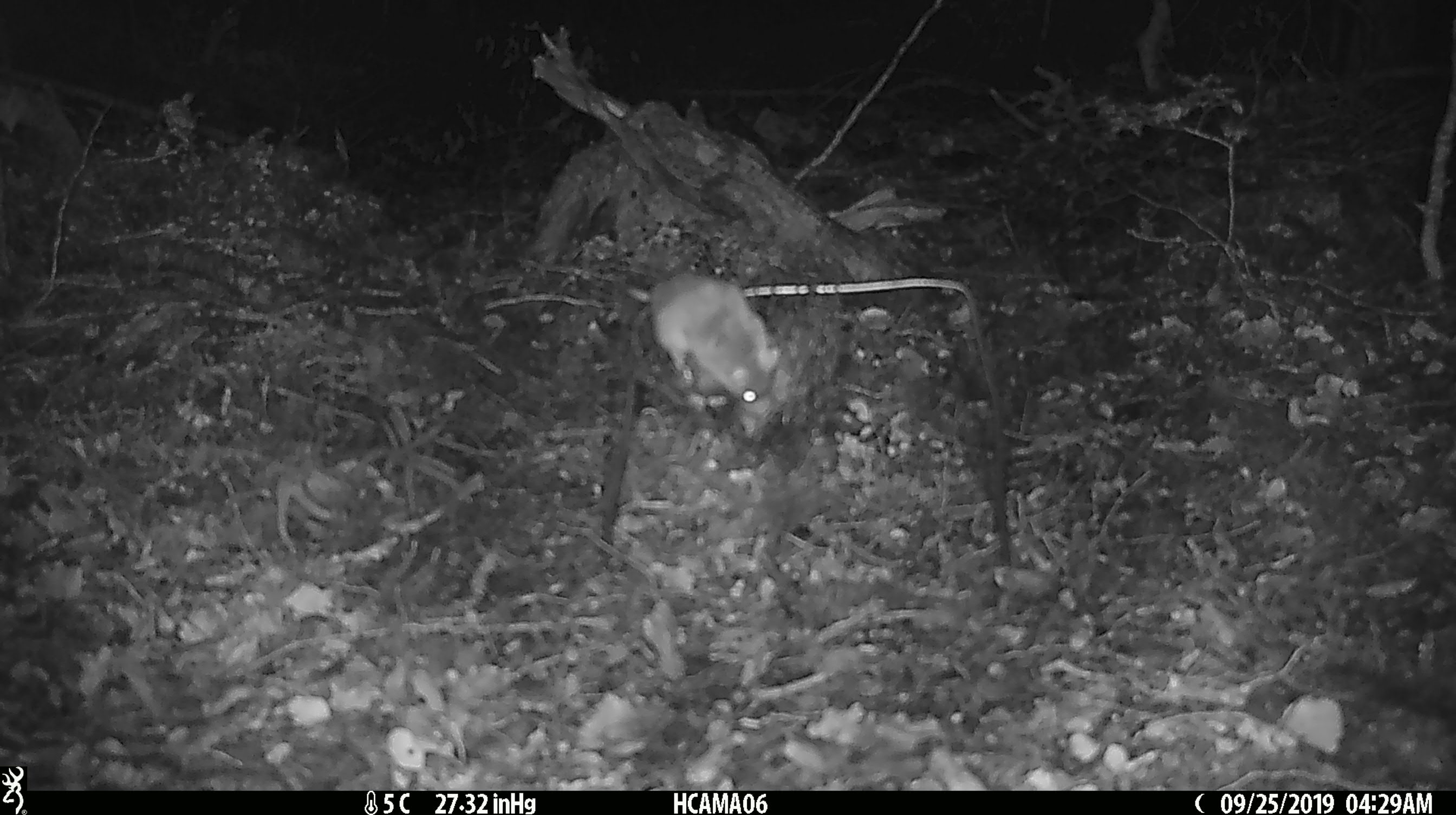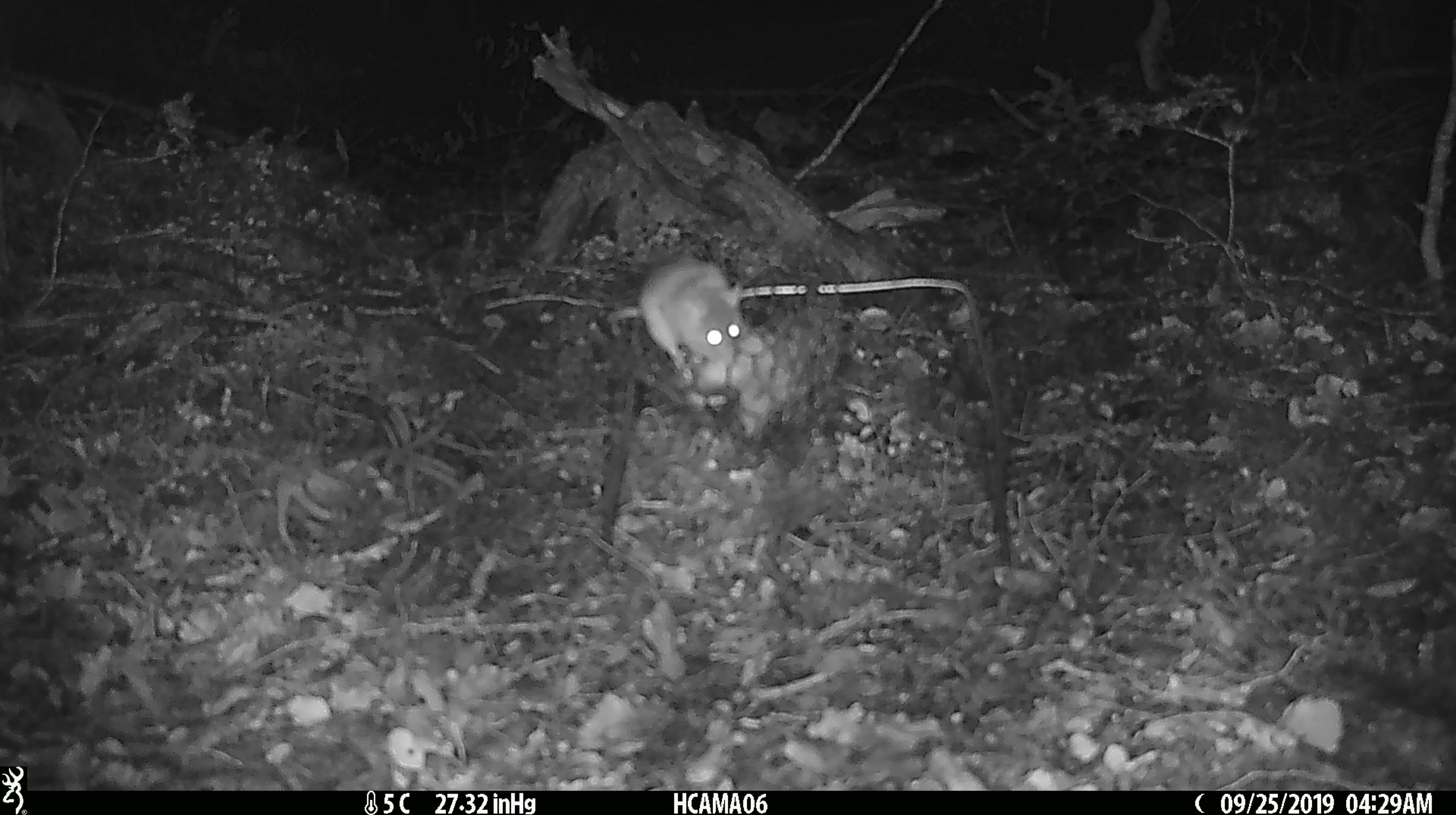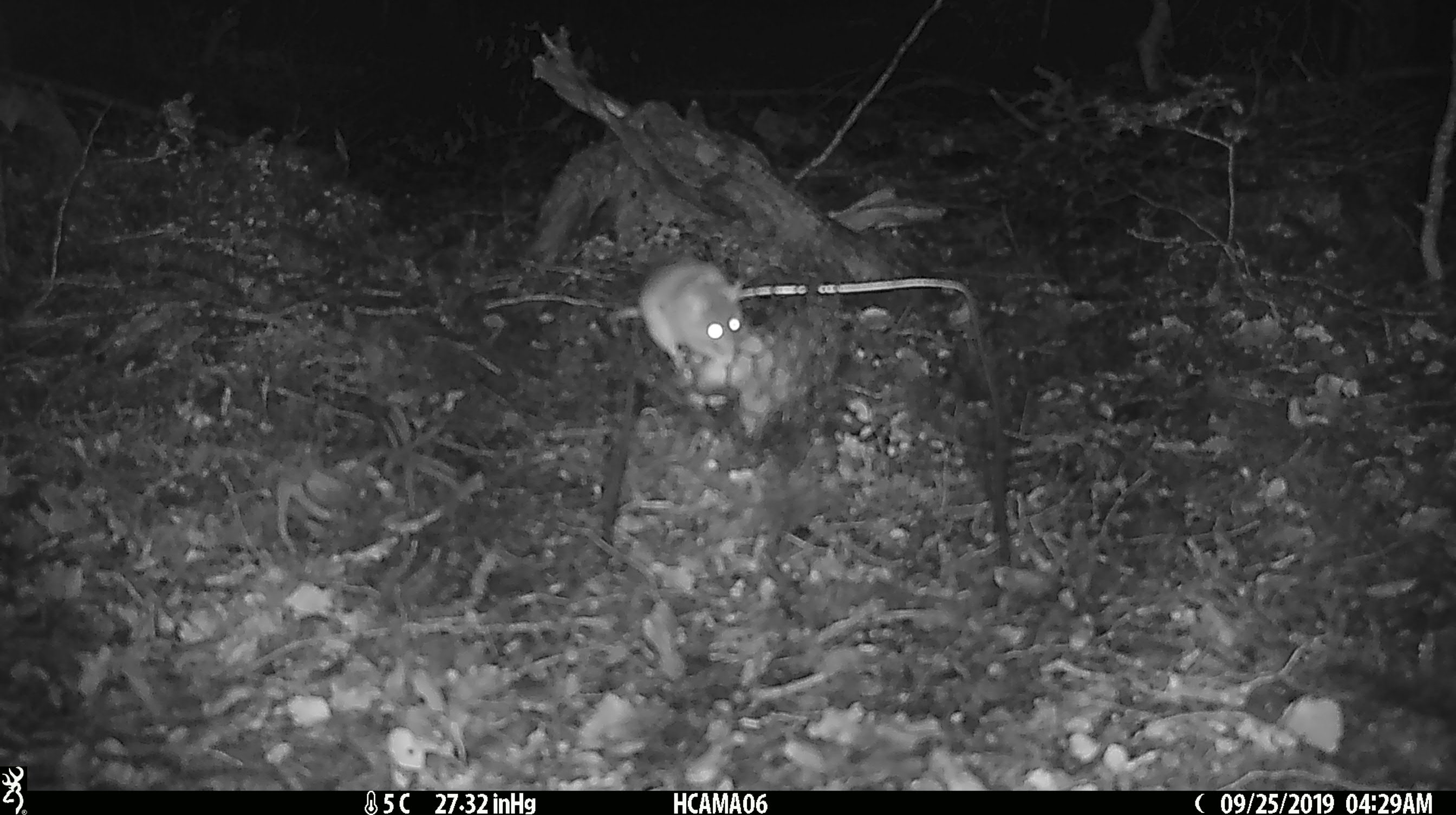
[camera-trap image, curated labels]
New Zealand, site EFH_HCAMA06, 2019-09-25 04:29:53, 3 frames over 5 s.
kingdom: Animalia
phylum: Chordata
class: Mammalia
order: Rodentia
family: Muridae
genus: Mus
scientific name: Mus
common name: mouse